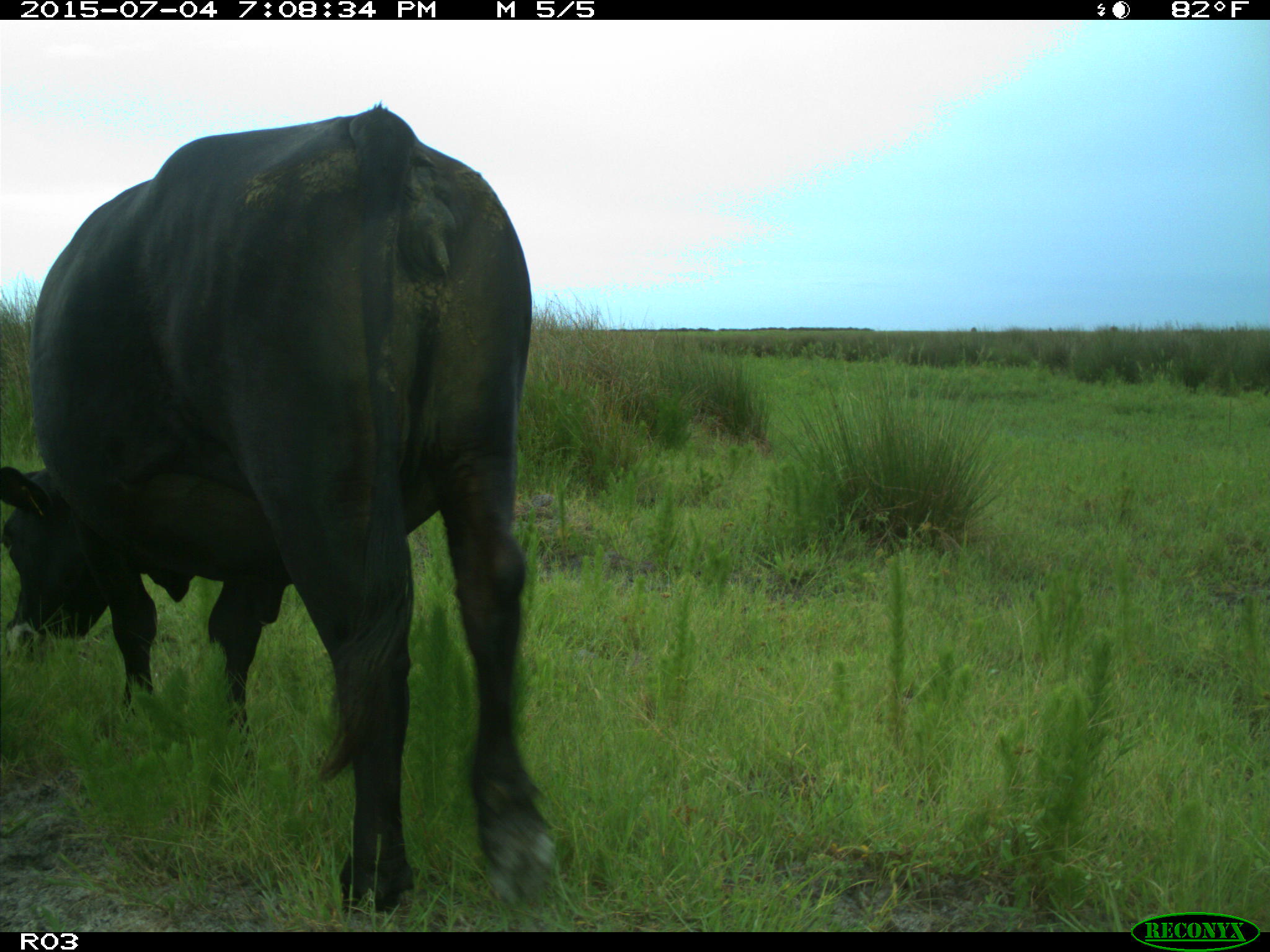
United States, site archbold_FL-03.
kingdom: Animalia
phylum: Chordata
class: Mammalia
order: Artiodactyla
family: Bovidae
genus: Bos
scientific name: Bos taurus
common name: domestic cow